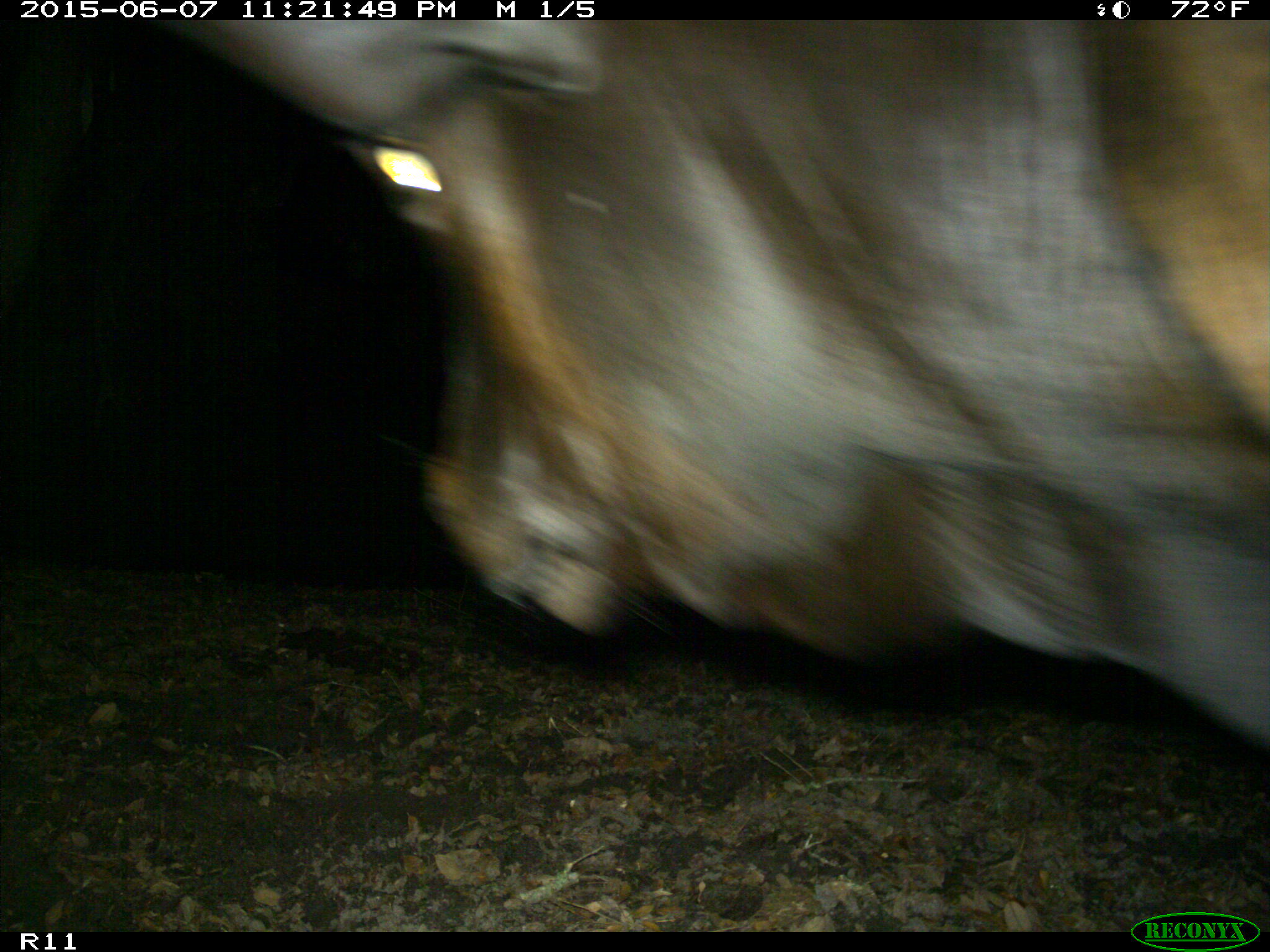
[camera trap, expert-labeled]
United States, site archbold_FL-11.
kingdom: Animalia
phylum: Chordata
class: Mammalia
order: Artiodactyla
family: Bovidae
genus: Bos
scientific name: Bos taurus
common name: domestic cow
Bos taurus (domestic cow).